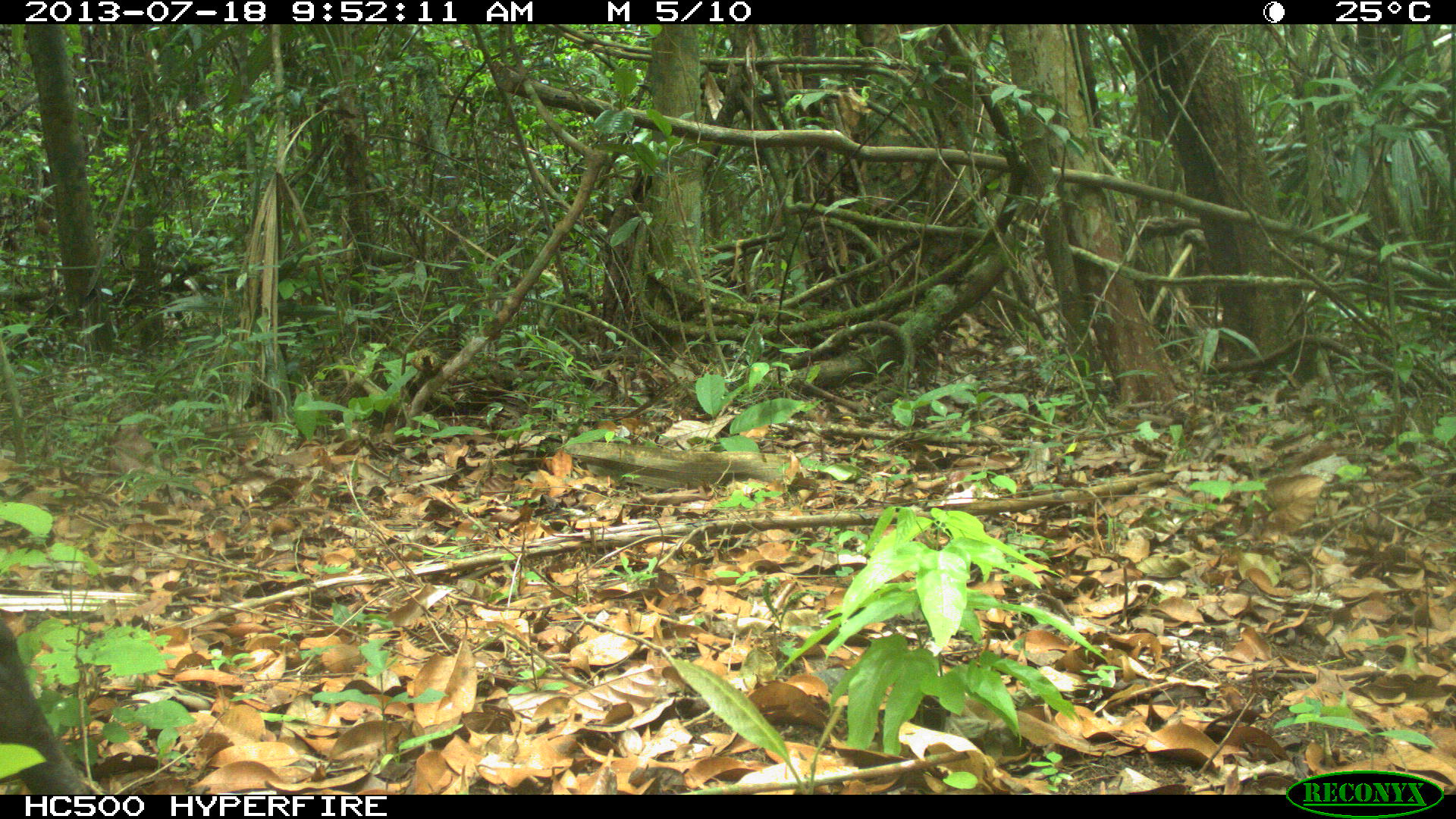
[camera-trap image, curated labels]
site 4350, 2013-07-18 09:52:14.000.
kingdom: Animalia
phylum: Chordata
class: Mammalia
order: Artiodactyla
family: Tayassuidae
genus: Pecari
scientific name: Pecari tajacu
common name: collared peccary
Pecari tajacu (collared peccary), count 1.